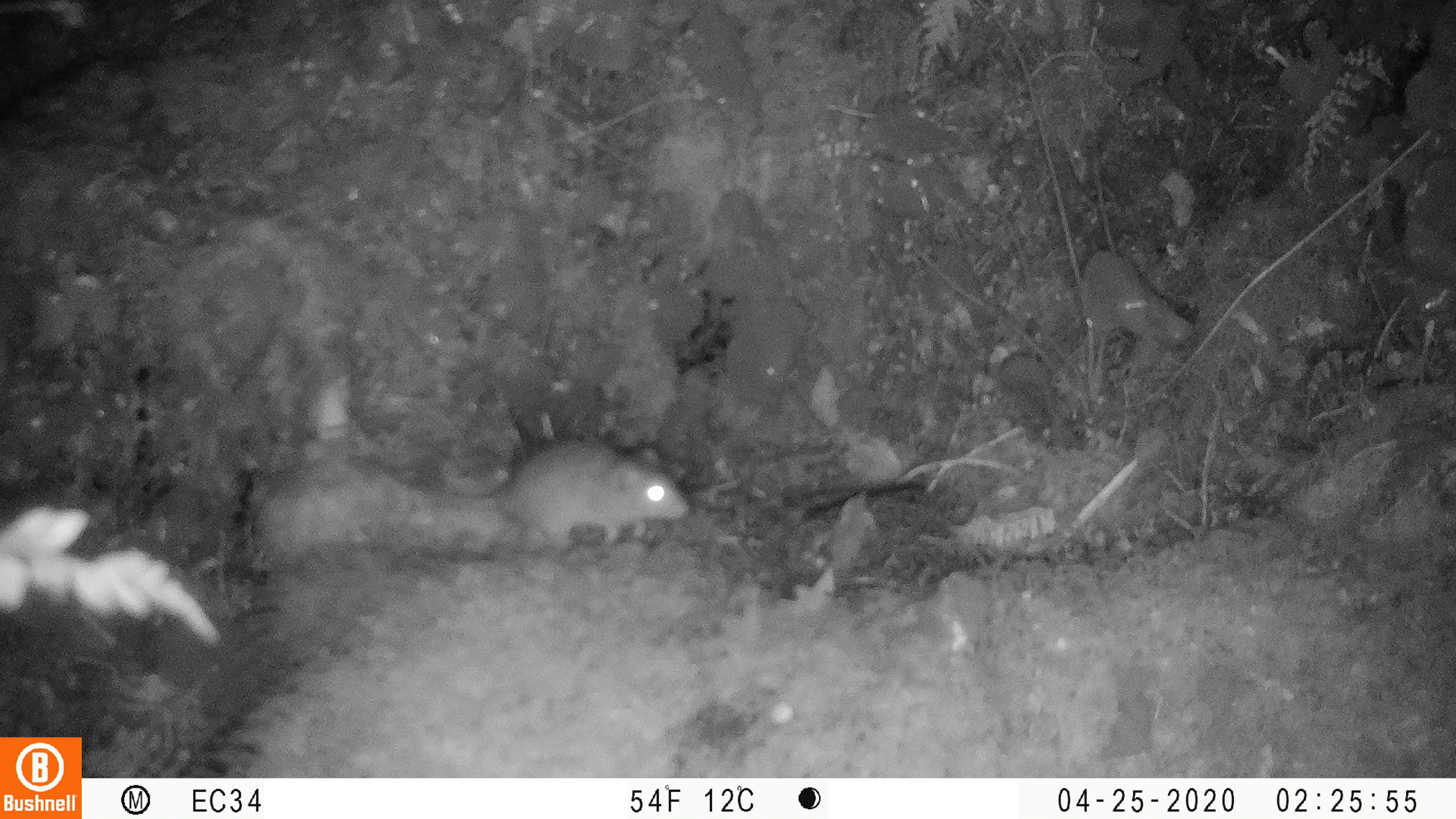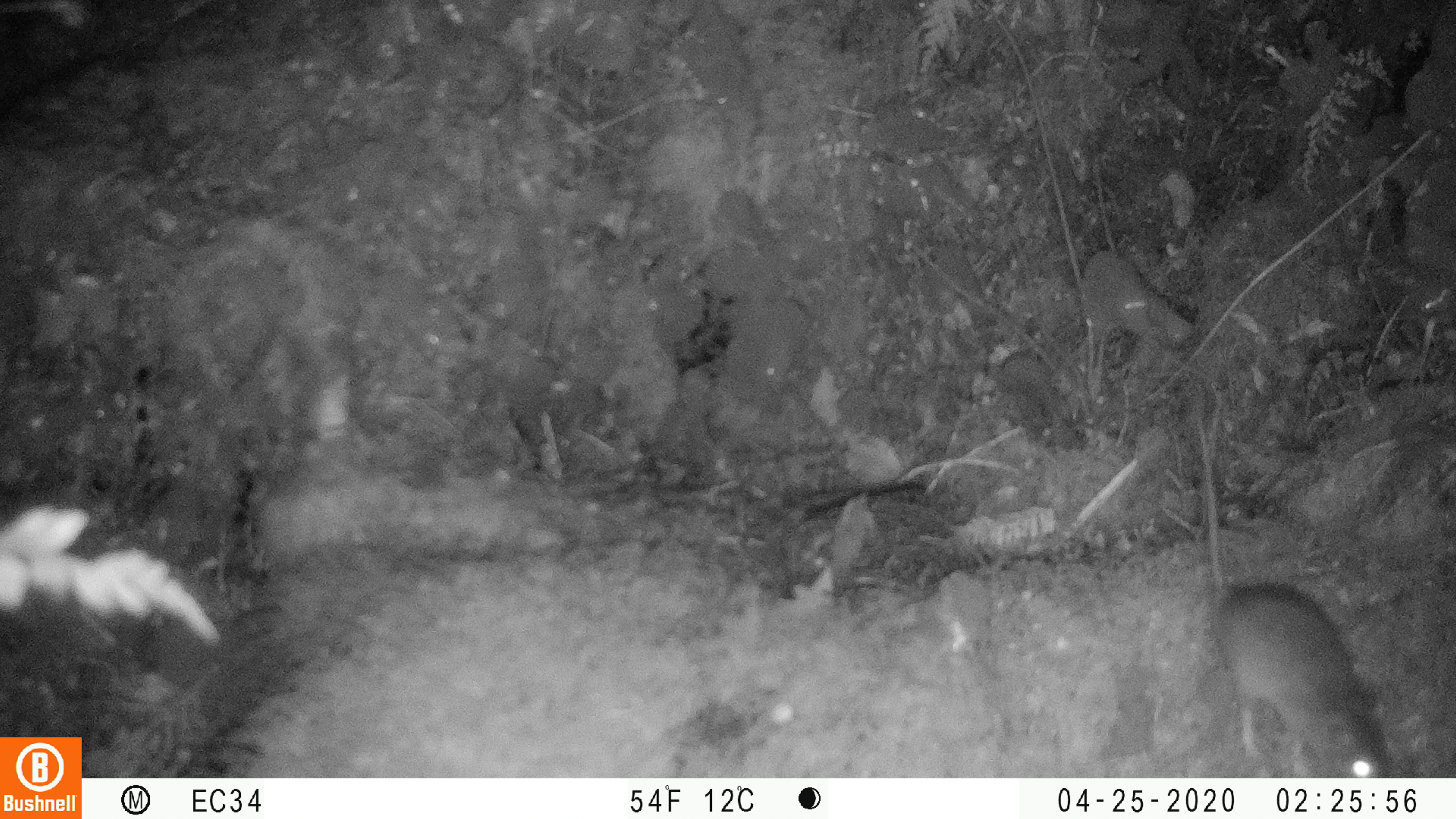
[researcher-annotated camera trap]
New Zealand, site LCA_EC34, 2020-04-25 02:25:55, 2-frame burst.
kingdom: Animalia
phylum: Chordata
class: Mammalia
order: Rodentia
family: Muridae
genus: Rattus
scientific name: Rattus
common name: rat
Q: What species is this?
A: Rat (Rattus).